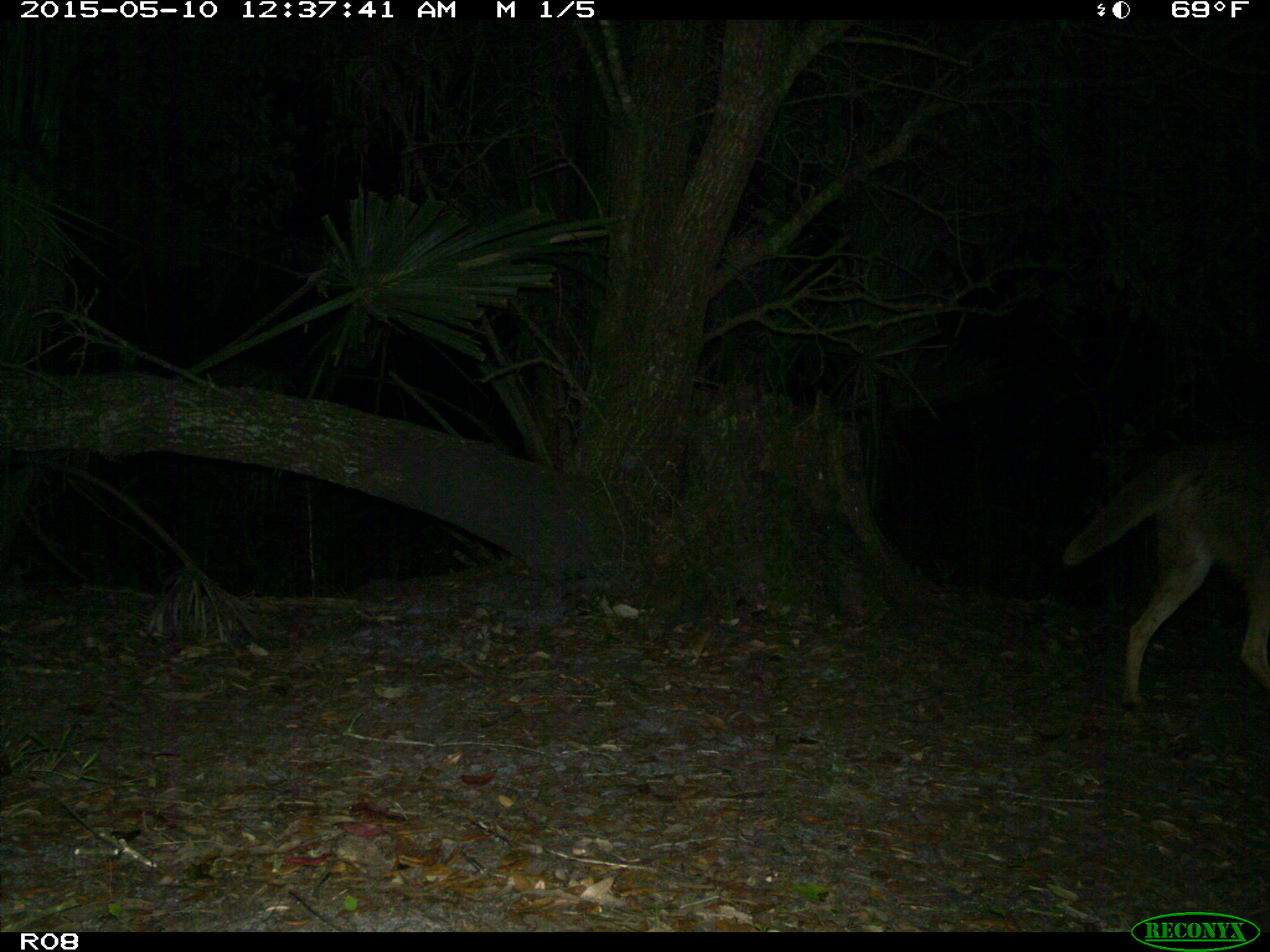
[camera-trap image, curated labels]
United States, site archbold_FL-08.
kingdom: Animalia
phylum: Chordata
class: Mammalia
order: Carnivora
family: Canidae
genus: Canis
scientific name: Canis latrans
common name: coyote